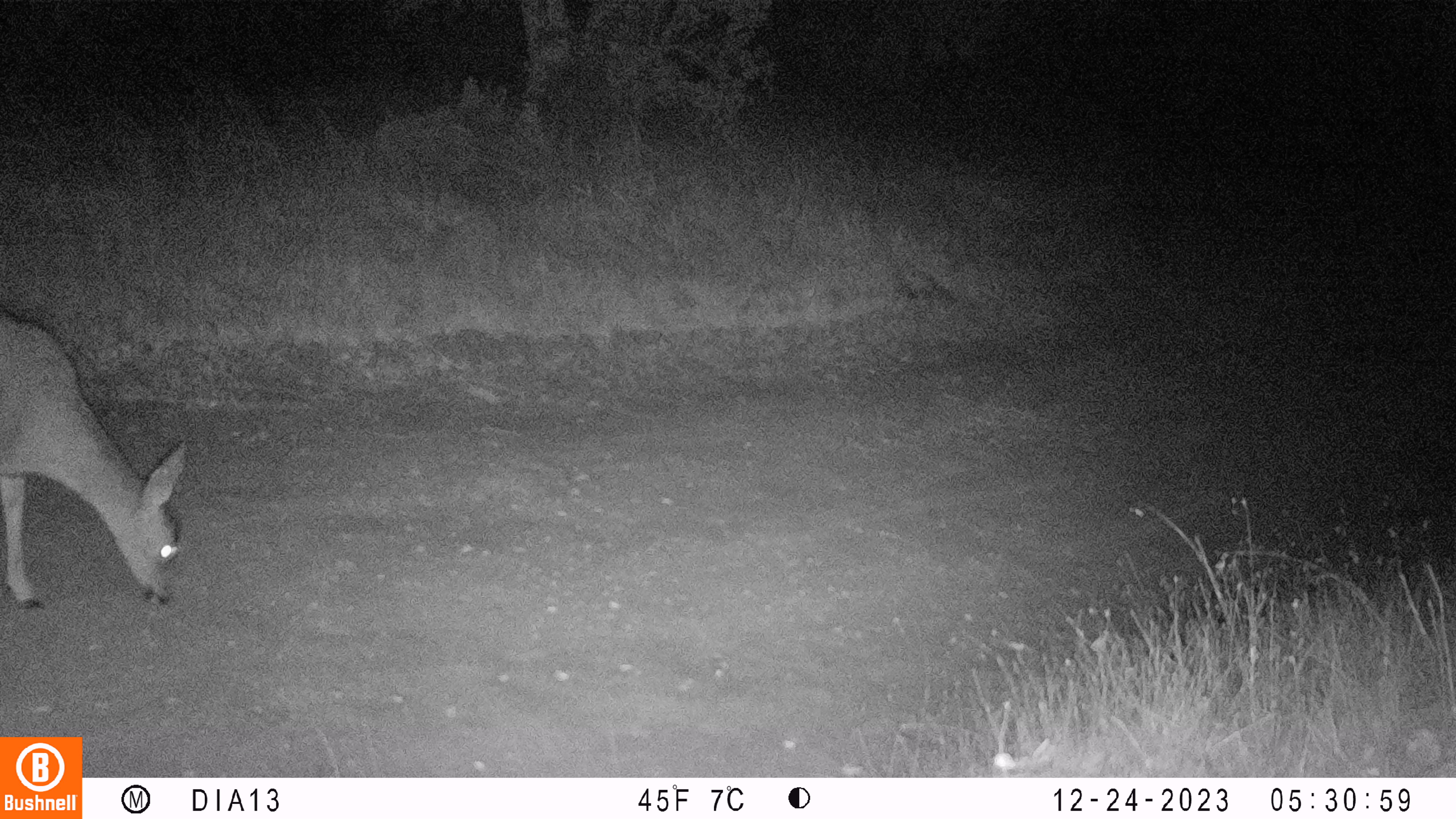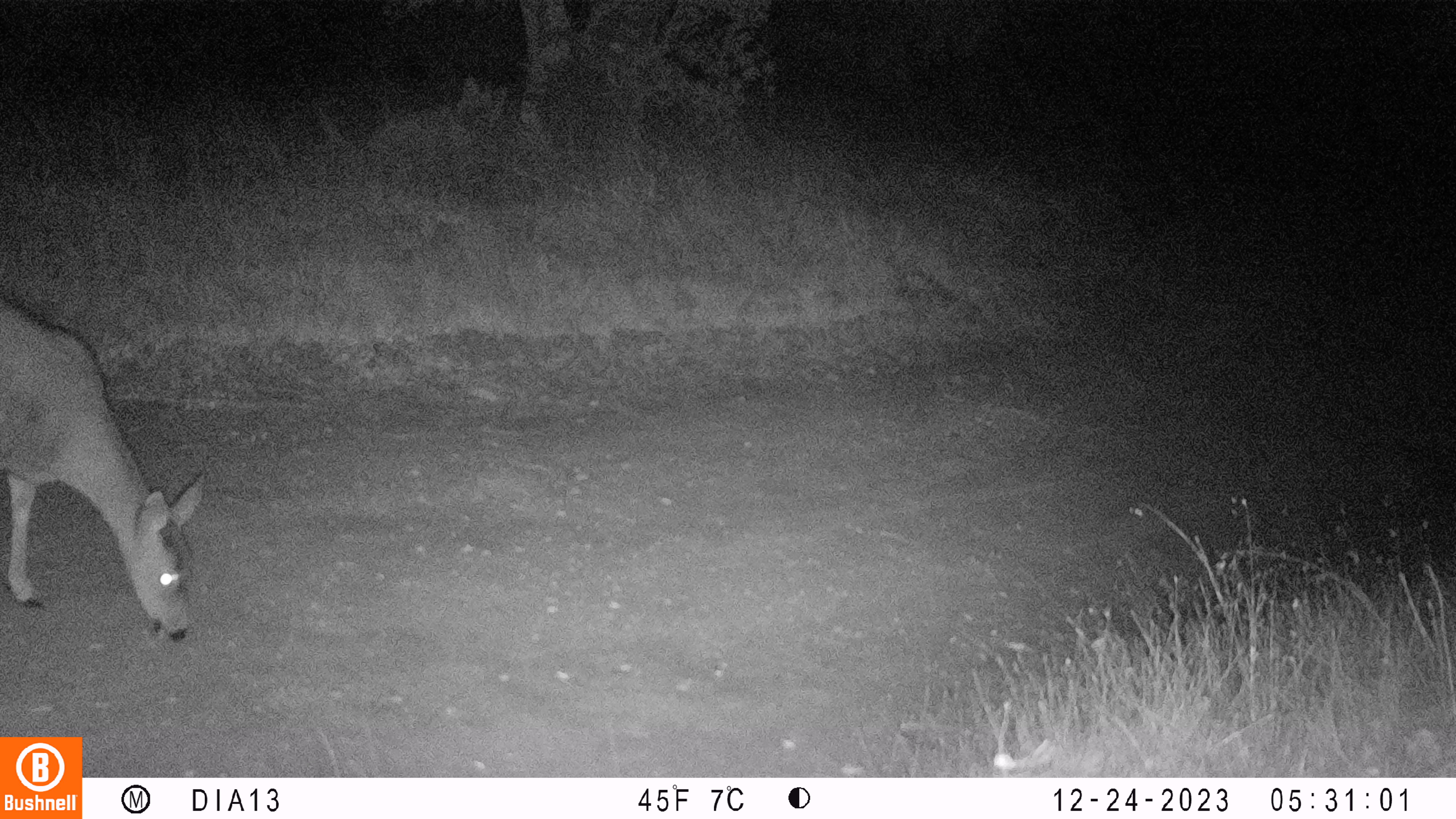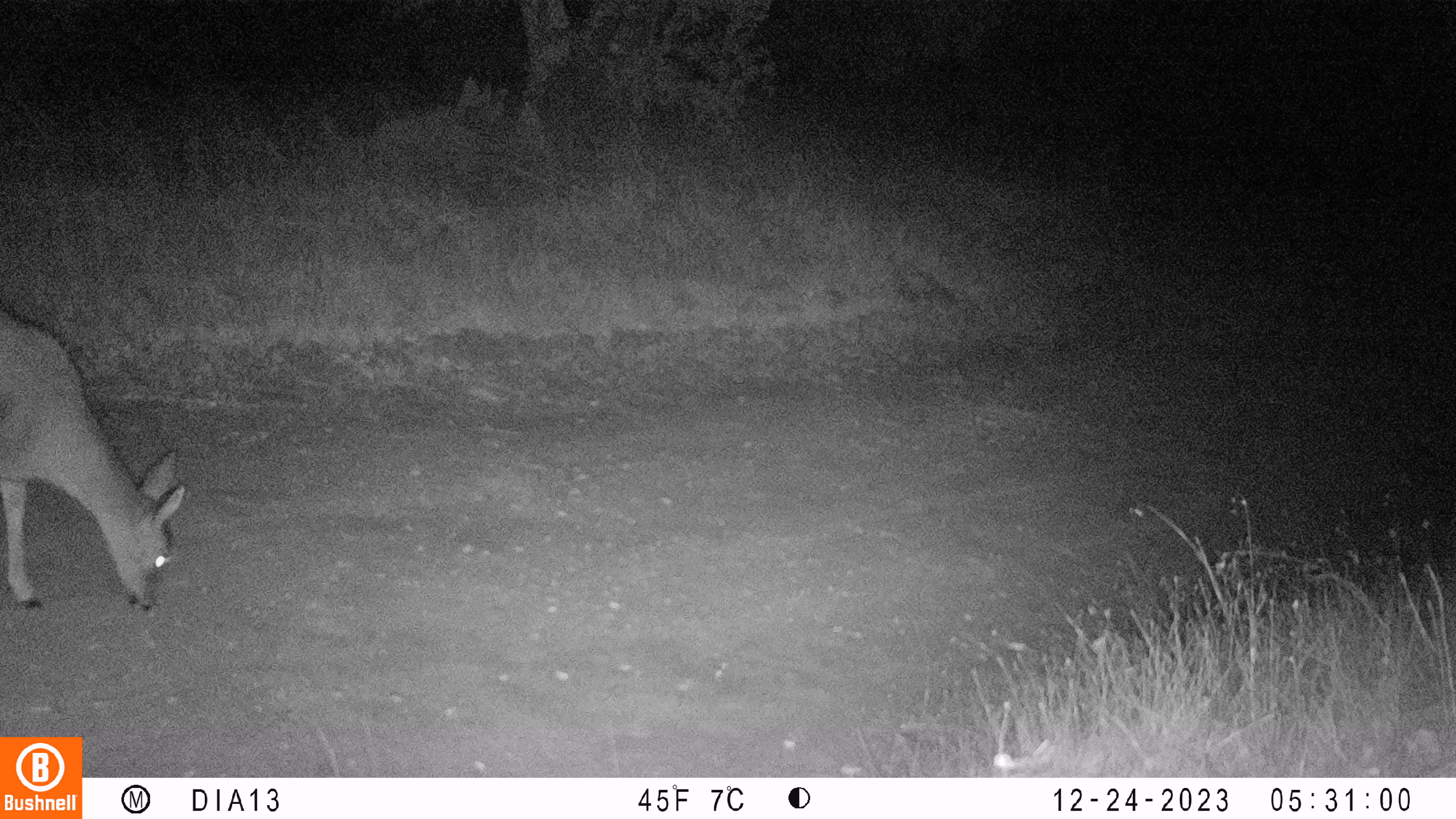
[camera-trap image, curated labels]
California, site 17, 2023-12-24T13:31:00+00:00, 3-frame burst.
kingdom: Animalia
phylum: Chordata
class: Mammalia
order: Artiodactyla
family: Cervidae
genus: Odocoileus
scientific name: Odocoileus hemionus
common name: mule deer